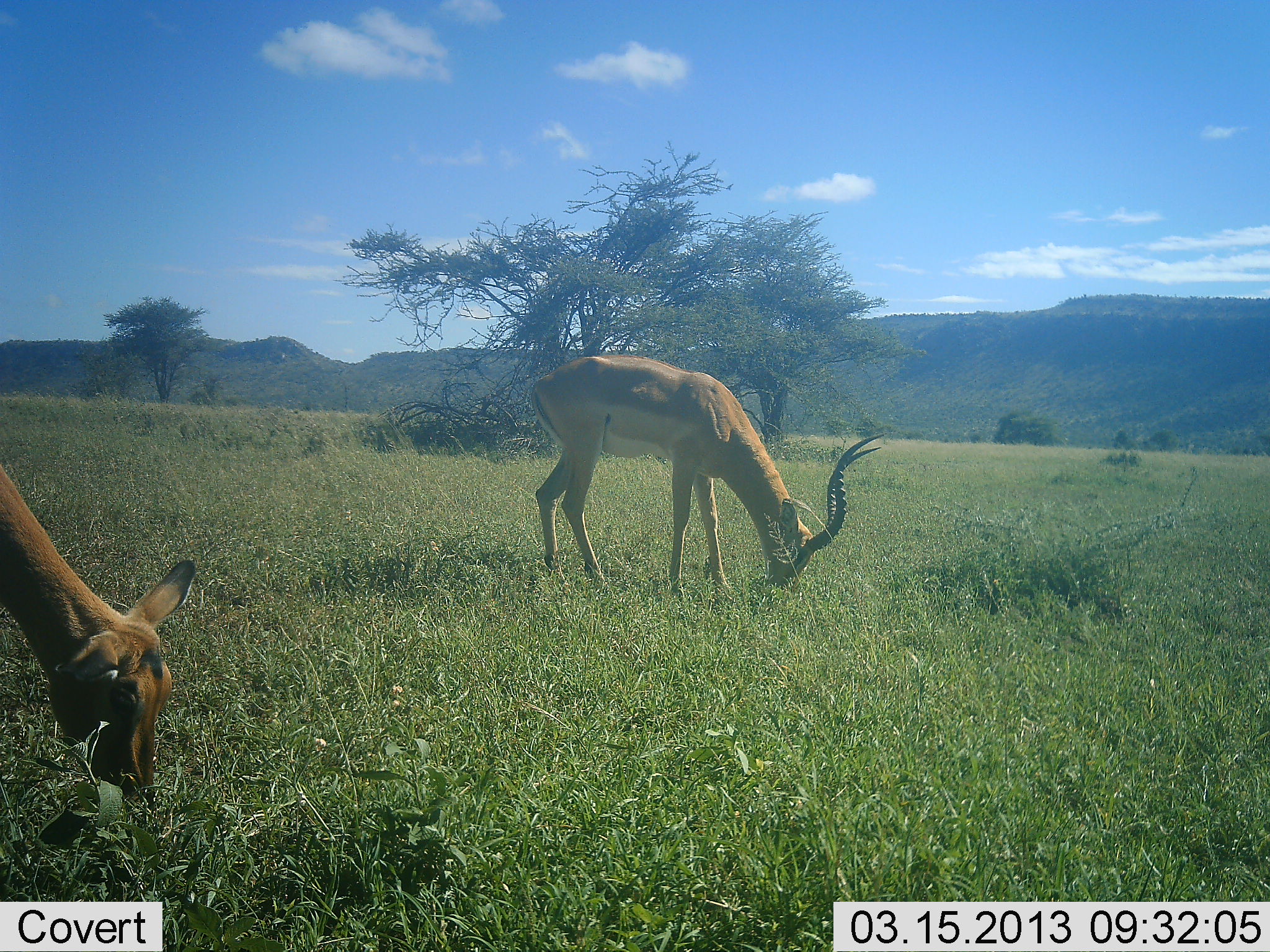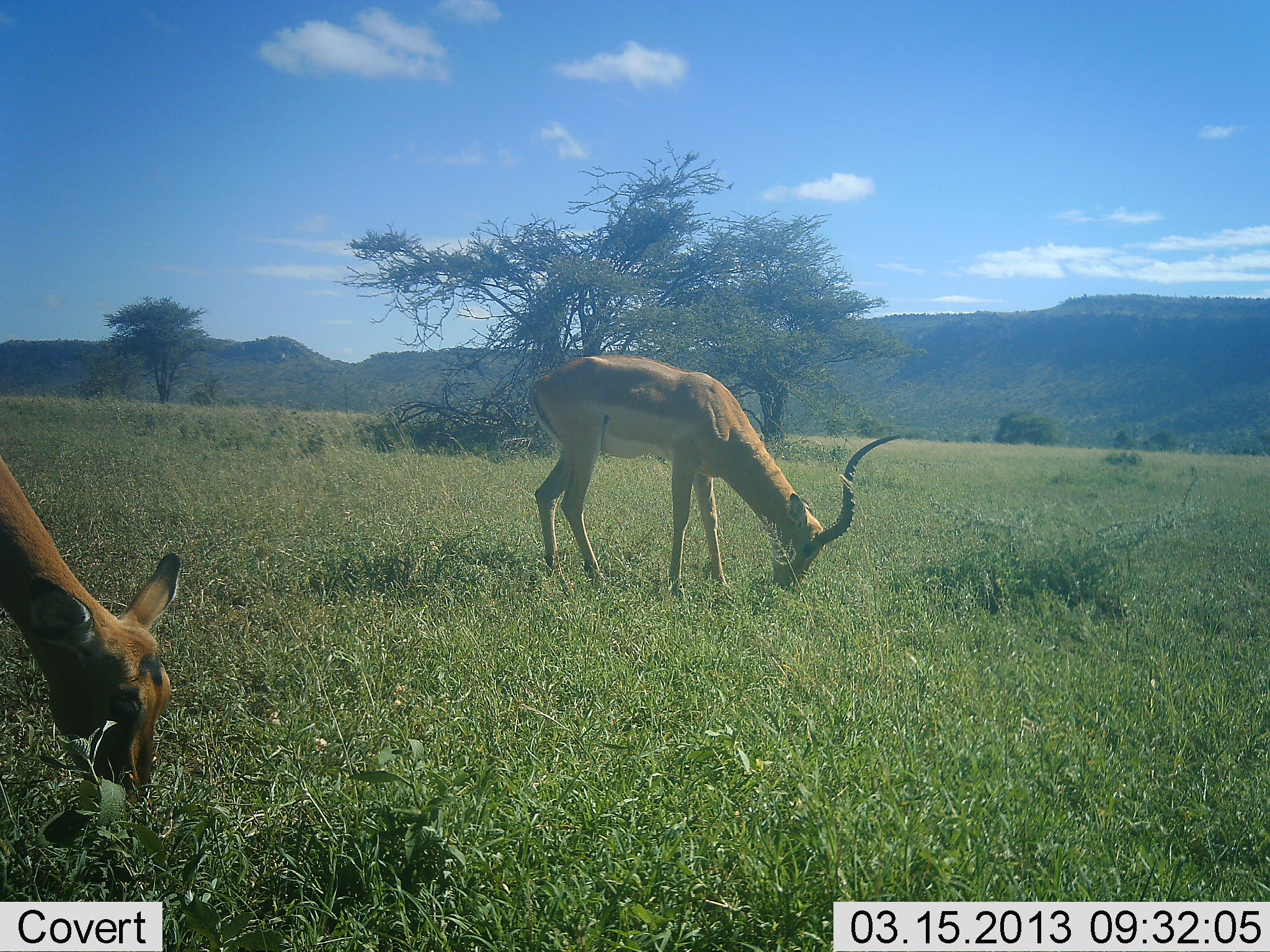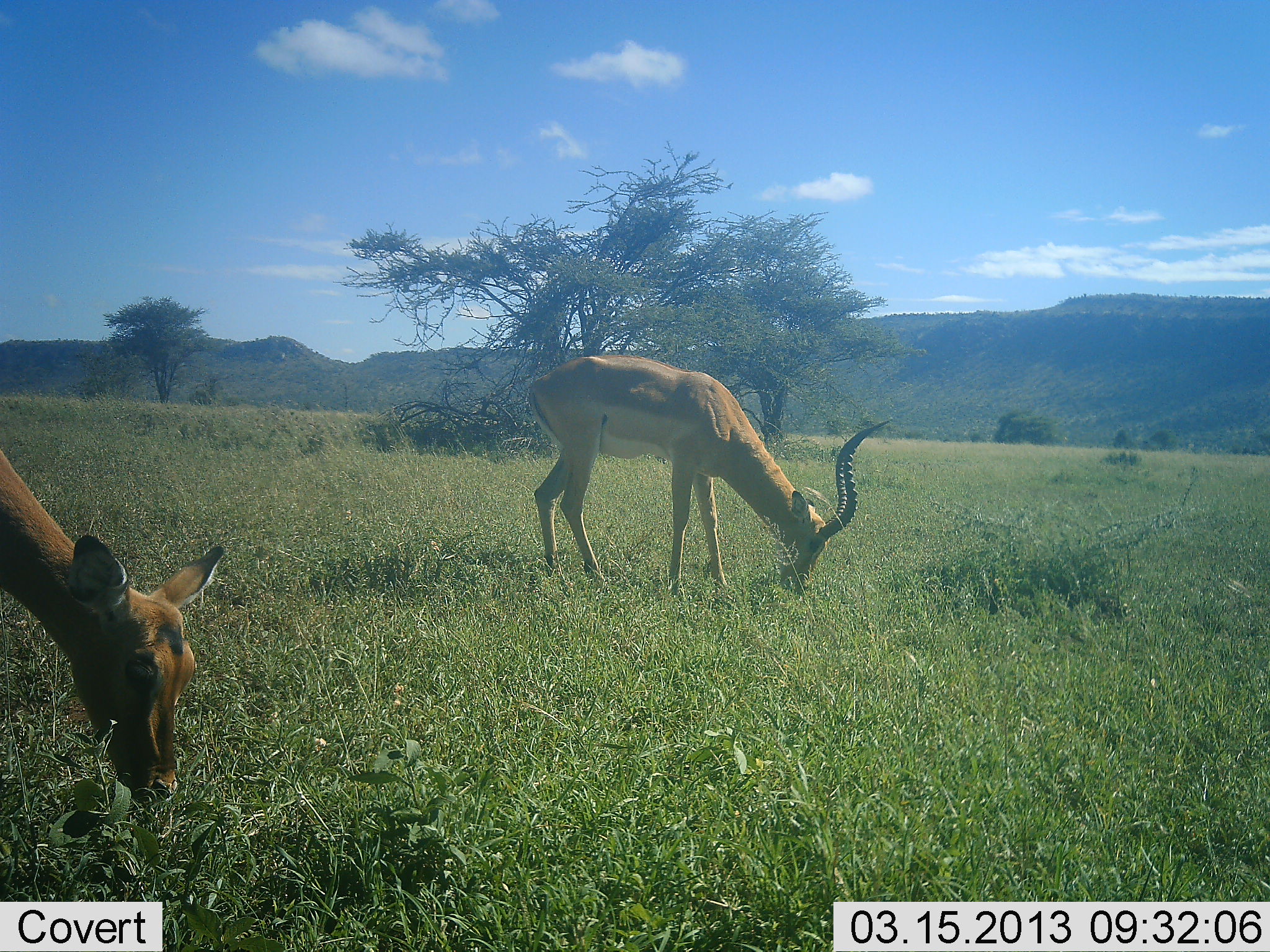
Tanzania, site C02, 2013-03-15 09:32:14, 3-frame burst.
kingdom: Animalia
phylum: Chordata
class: Mammalia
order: Artiodactyla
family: Bovidae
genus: Aepyceros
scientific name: Aepyceros melampus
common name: impala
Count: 2.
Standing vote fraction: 22%.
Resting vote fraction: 0%.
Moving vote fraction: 6%.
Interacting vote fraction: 0%.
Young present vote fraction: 0%.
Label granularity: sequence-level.